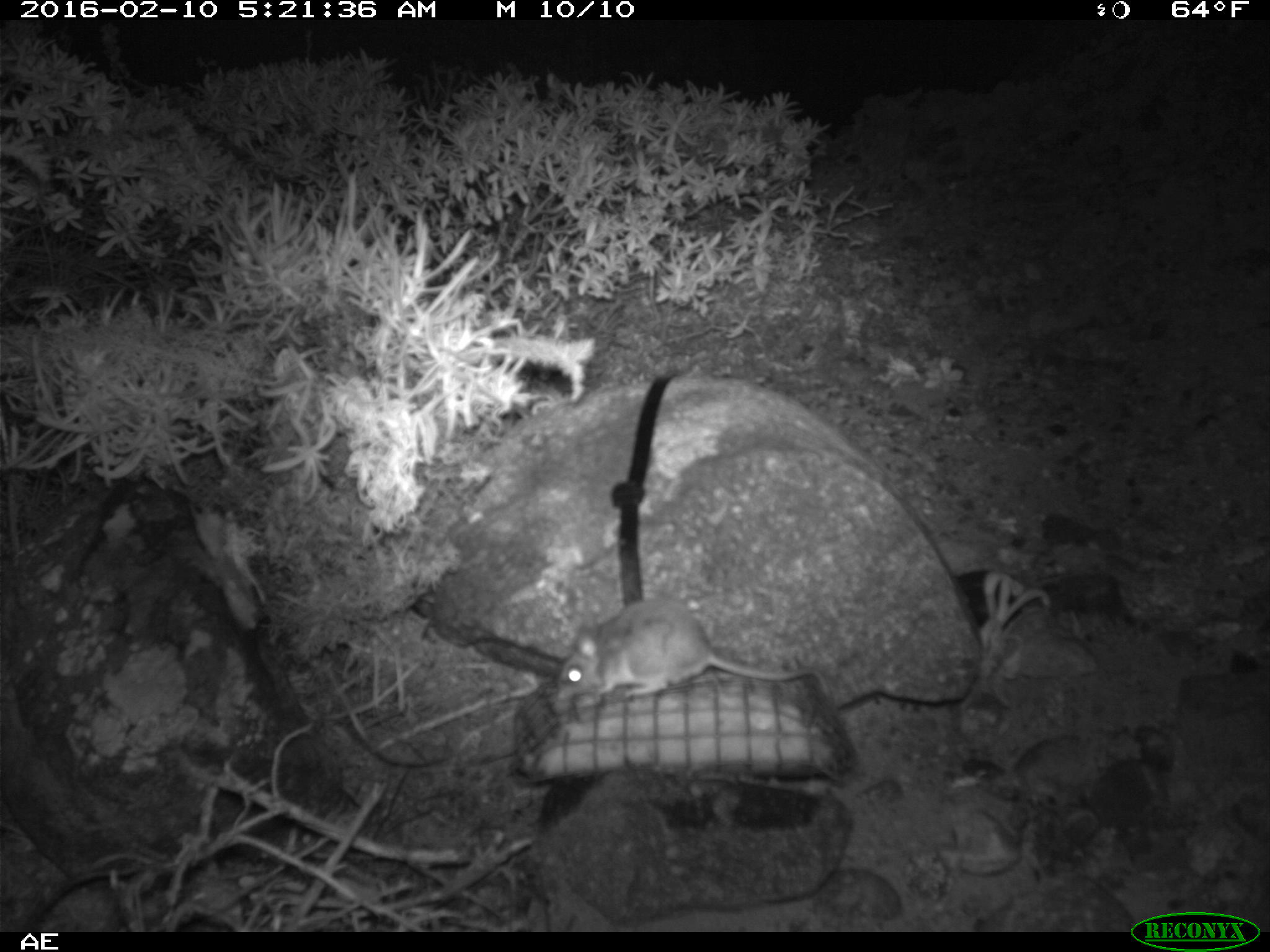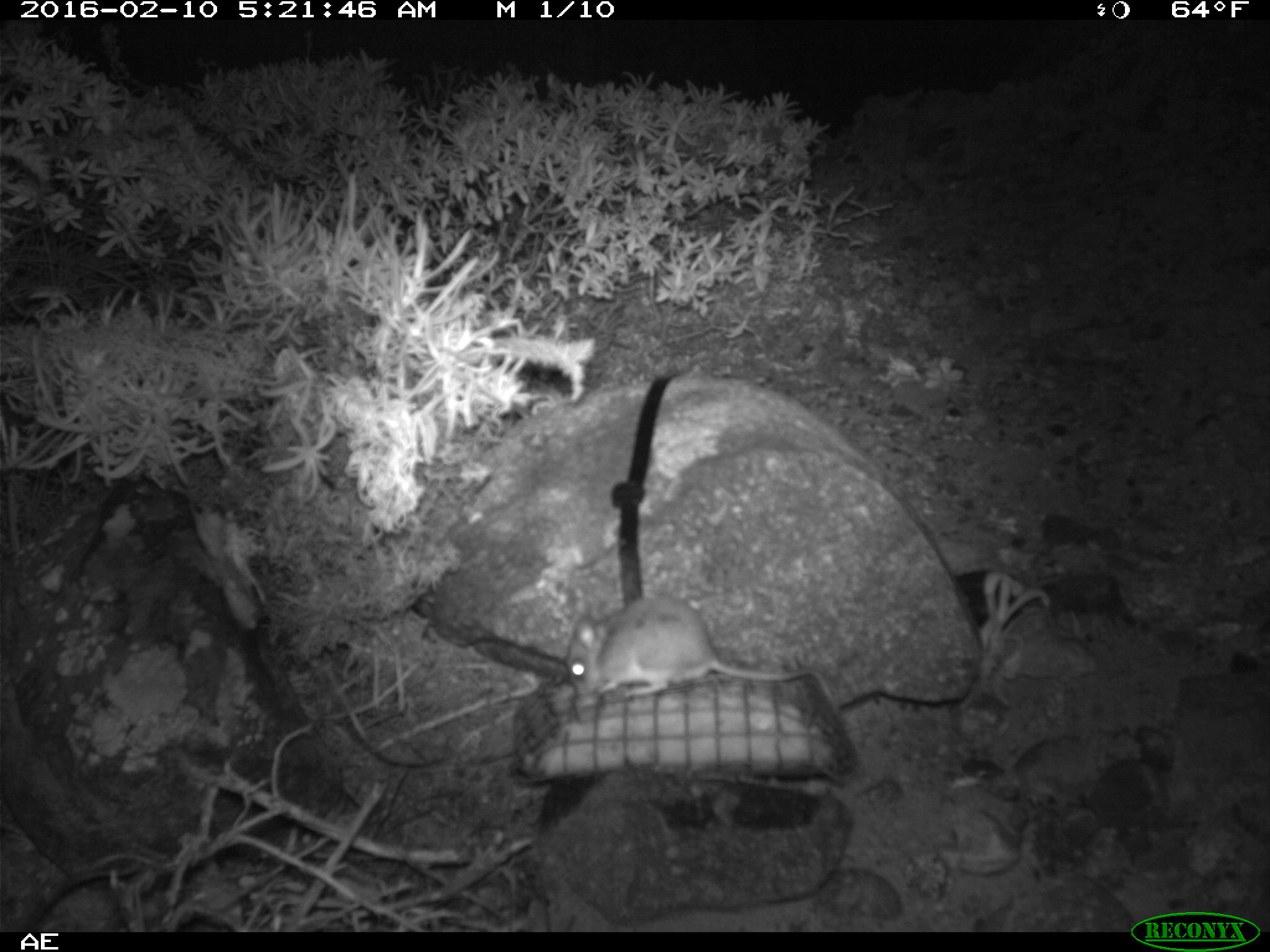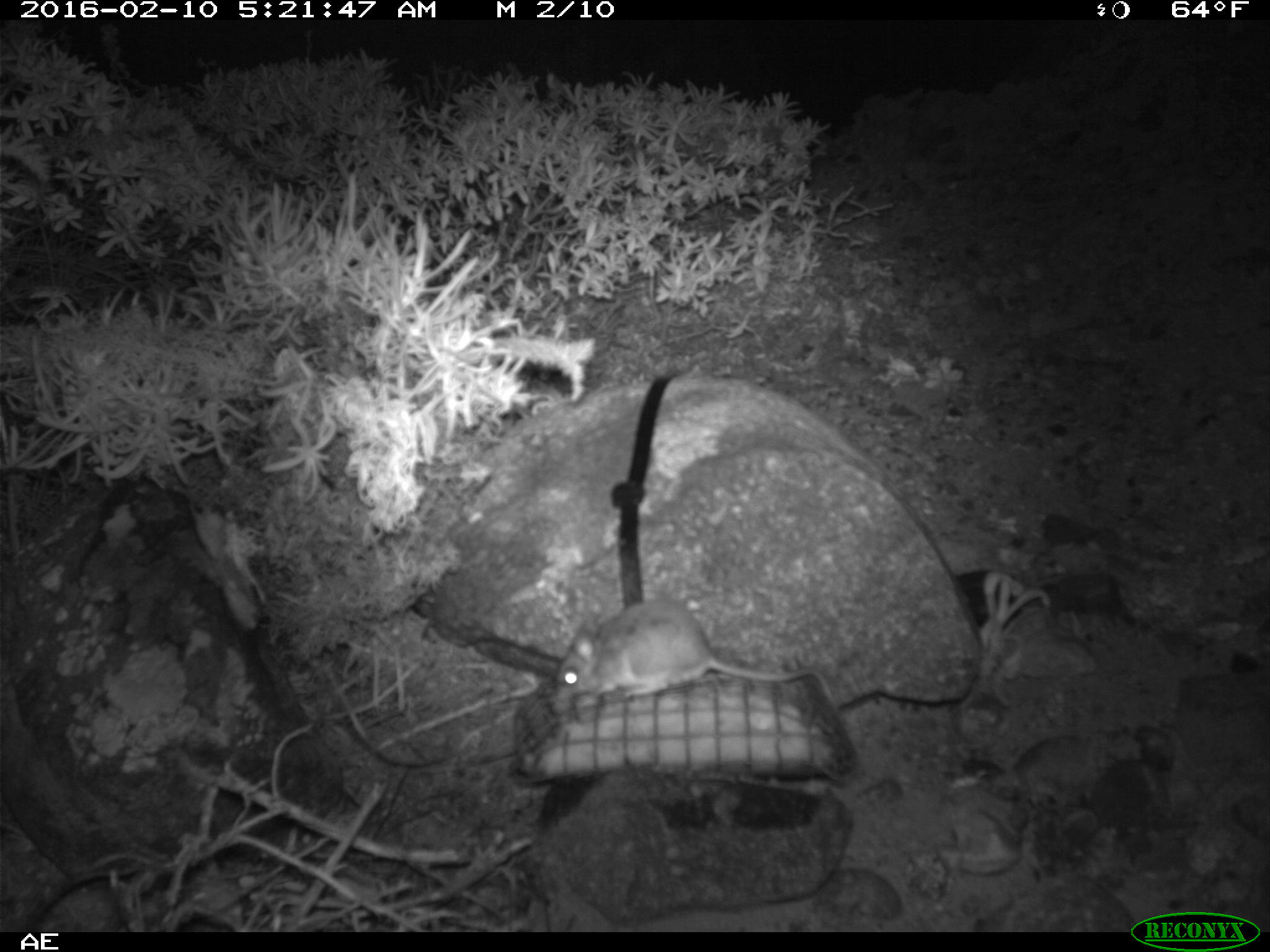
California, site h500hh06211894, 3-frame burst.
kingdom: Animalia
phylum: Chordata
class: Mammalia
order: Rodentia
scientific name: Rodentia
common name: rodent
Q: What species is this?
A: Rodent (Rodentia).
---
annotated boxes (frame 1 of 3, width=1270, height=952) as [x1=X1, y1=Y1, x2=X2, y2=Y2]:
rodent: [x1=554, y1=596, x2=832, y2=704]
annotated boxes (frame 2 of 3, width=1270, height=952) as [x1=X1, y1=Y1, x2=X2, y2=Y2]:
rodent: [x1=567, y1=597, x2=837, y2=708]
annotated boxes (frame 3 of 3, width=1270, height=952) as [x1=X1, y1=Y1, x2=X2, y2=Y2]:
rodent: [x1=546, y1=597, x2=833, y2=710]